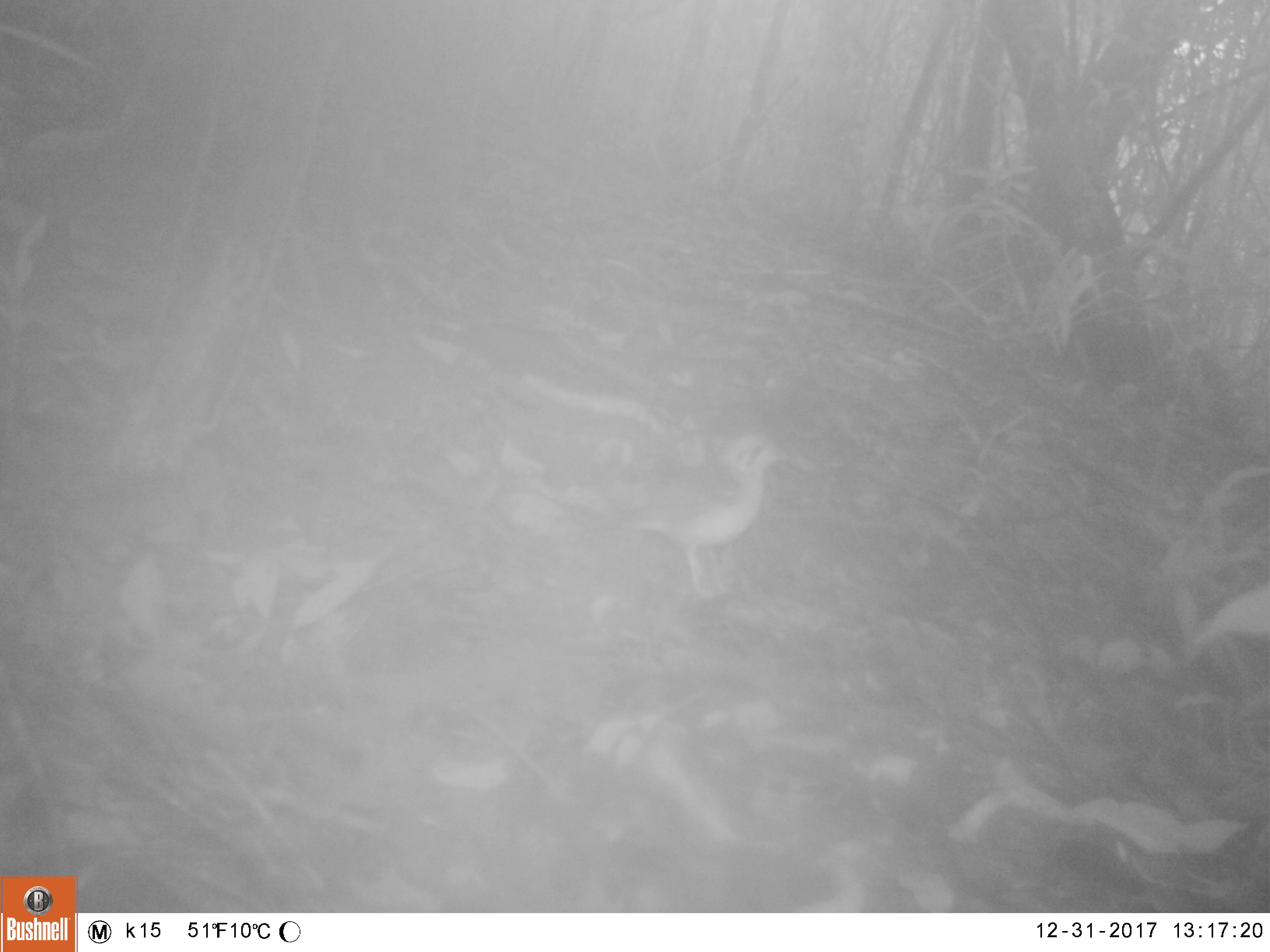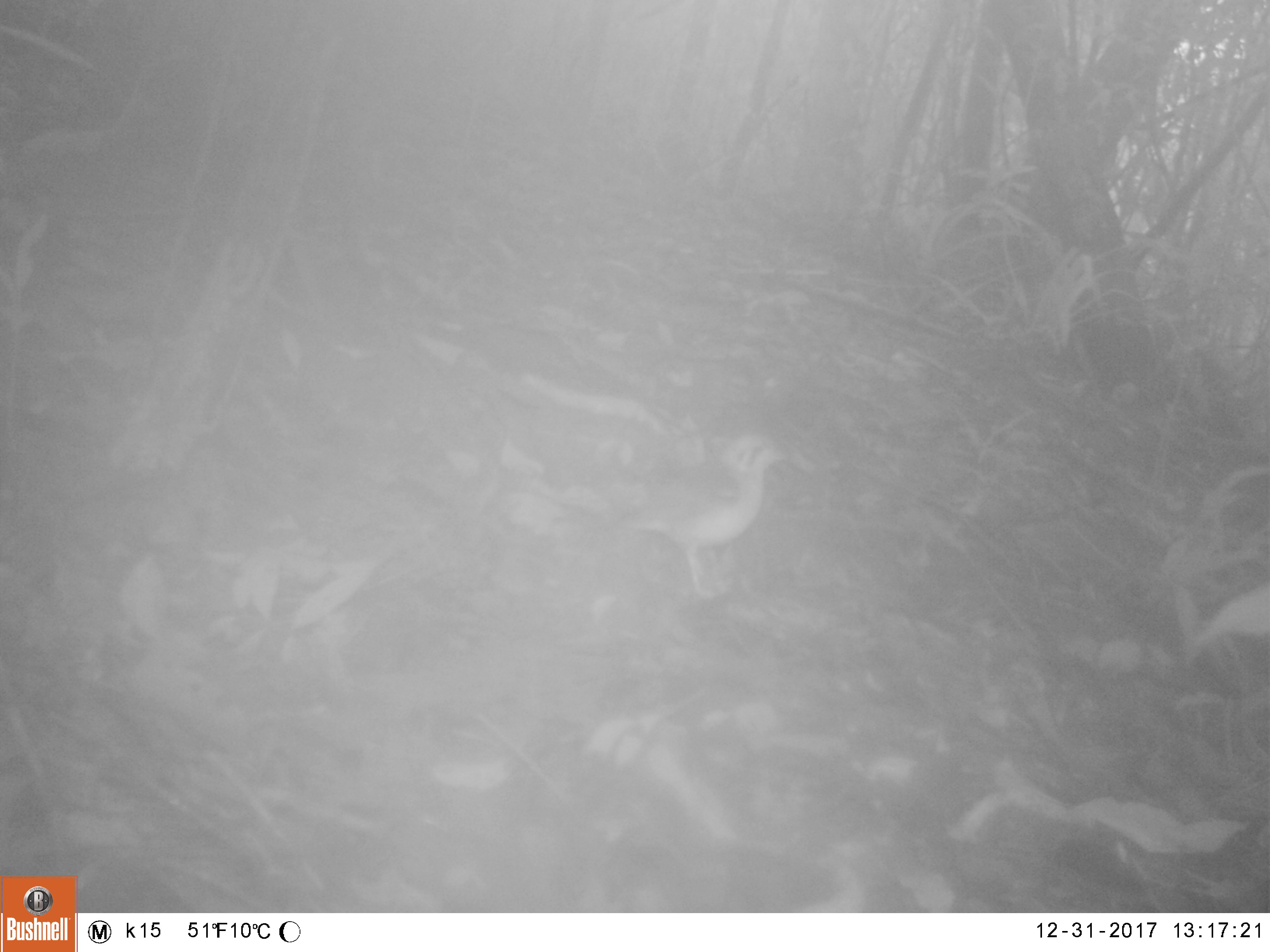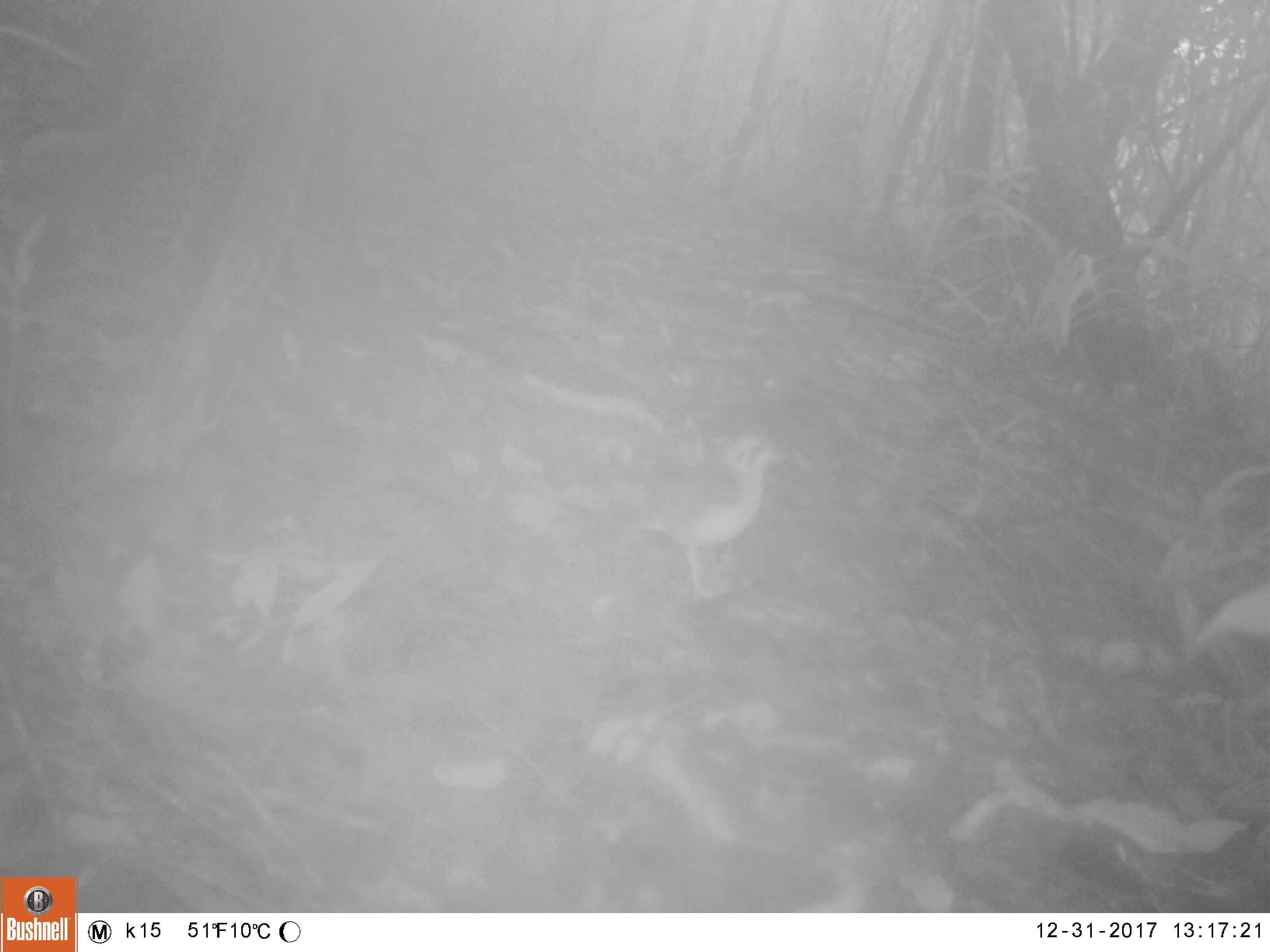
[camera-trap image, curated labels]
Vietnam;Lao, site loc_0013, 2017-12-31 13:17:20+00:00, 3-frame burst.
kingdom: Animalia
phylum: Chordata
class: Aves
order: Passeriformes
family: Turdidae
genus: Geokichla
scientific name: Geokichla citrina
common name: orange-headed thrush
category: orange headed thrush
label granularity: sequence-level